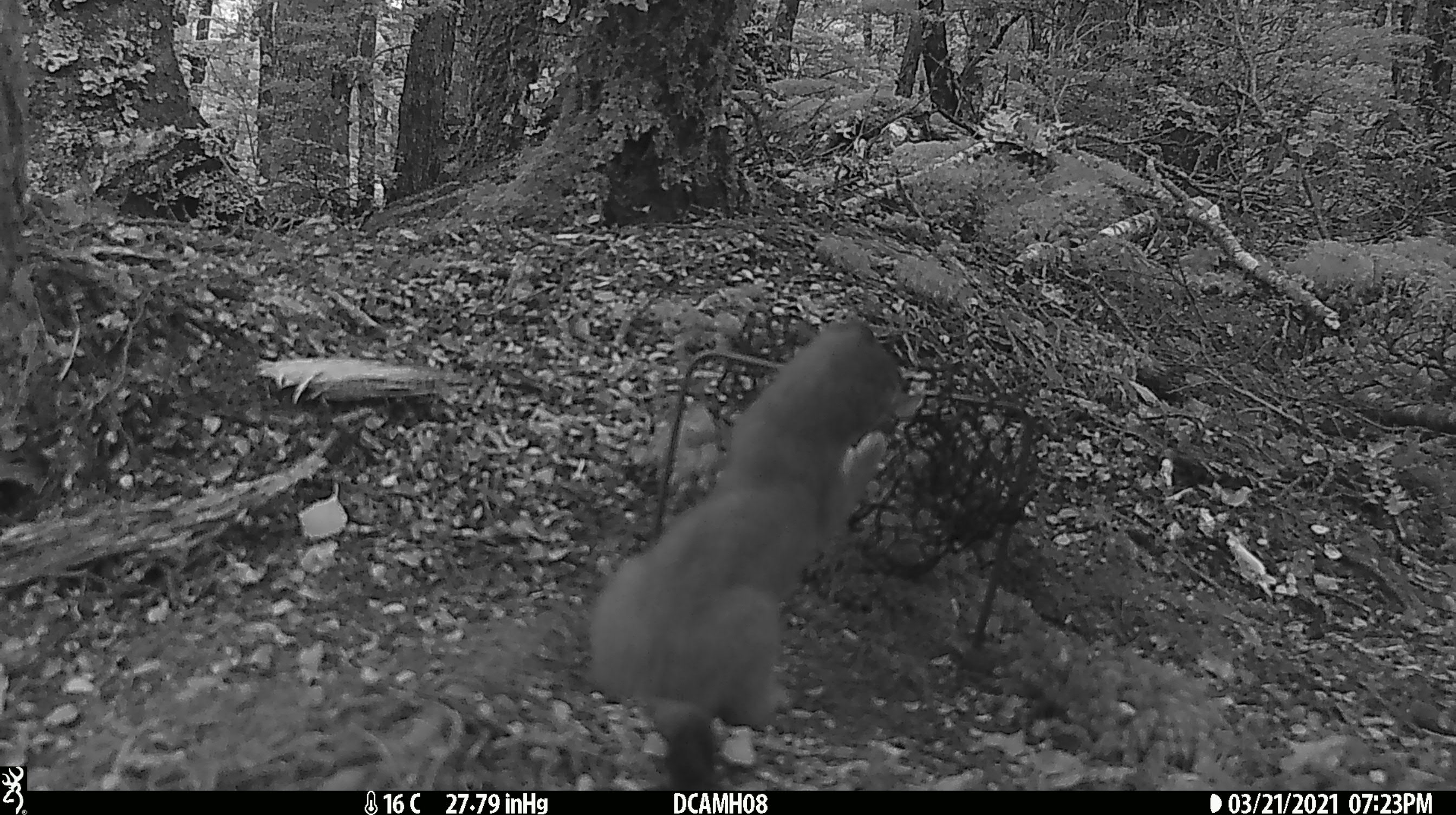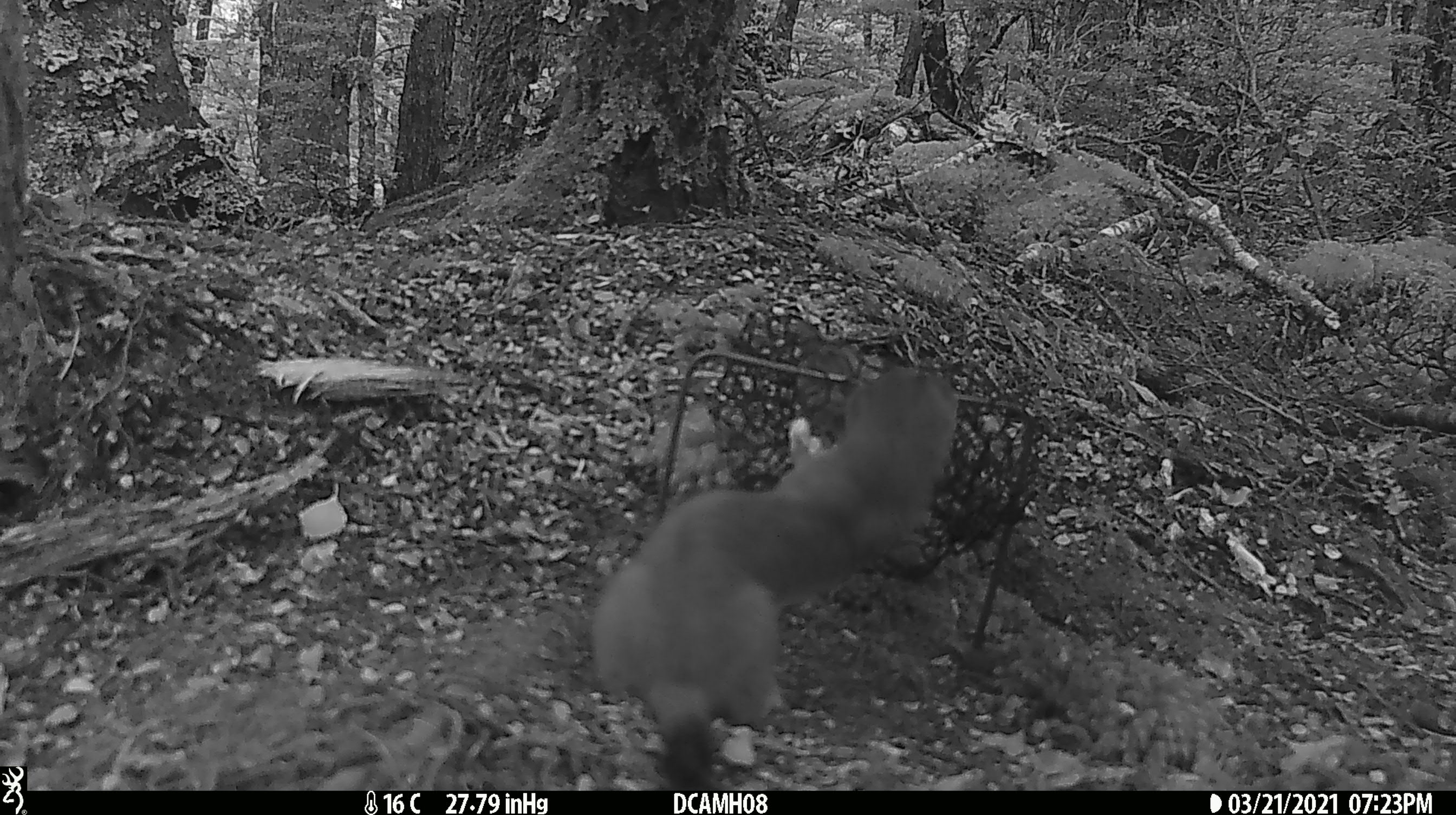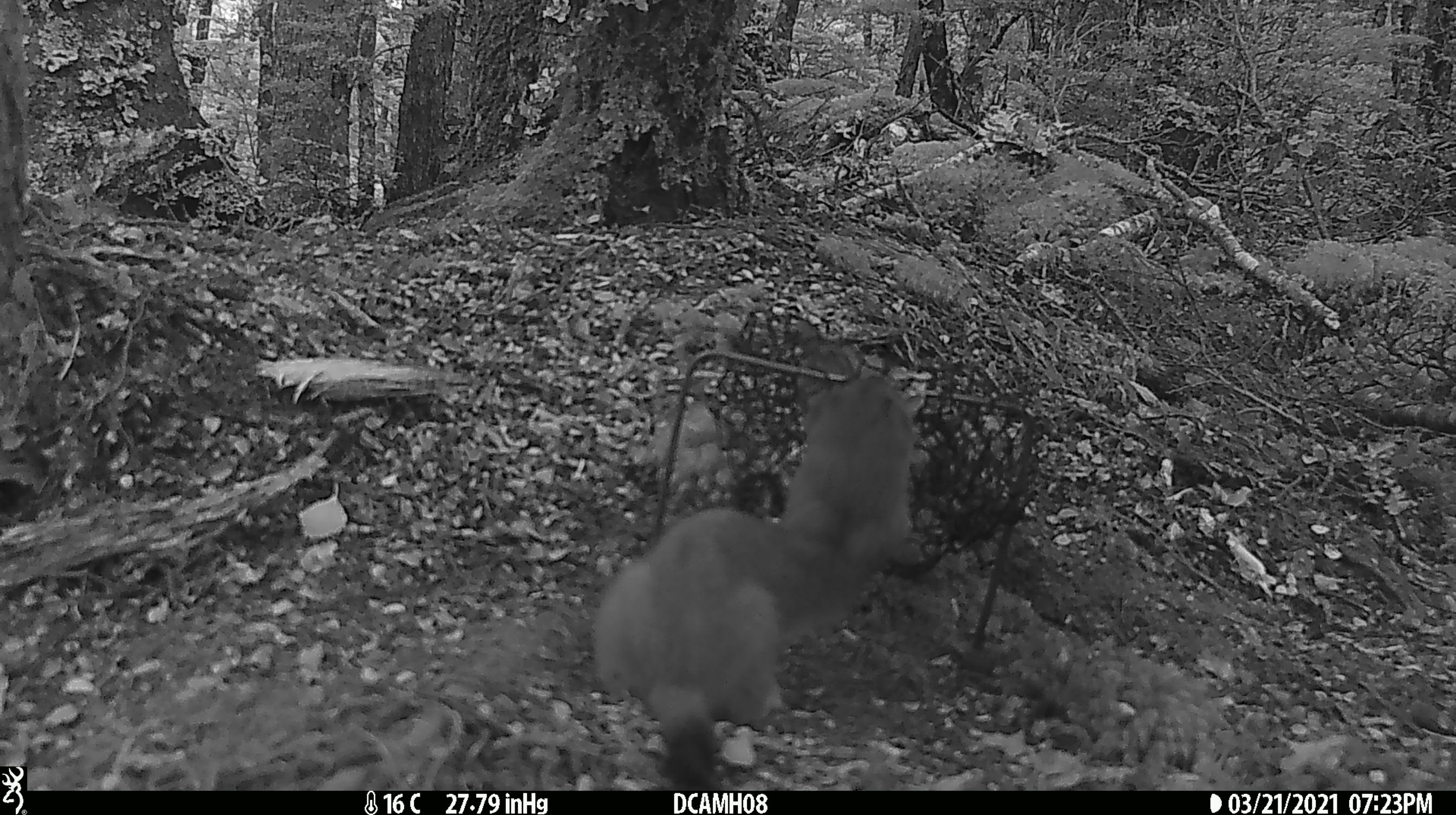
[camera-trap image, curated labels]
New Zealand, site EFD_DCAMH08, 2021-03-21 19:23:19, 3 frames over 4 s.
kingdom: Animalia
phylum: Chordata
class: Mammalia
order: Carnivora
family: Mustelidae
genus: Mustela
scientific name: Mustela erminea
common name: stoat